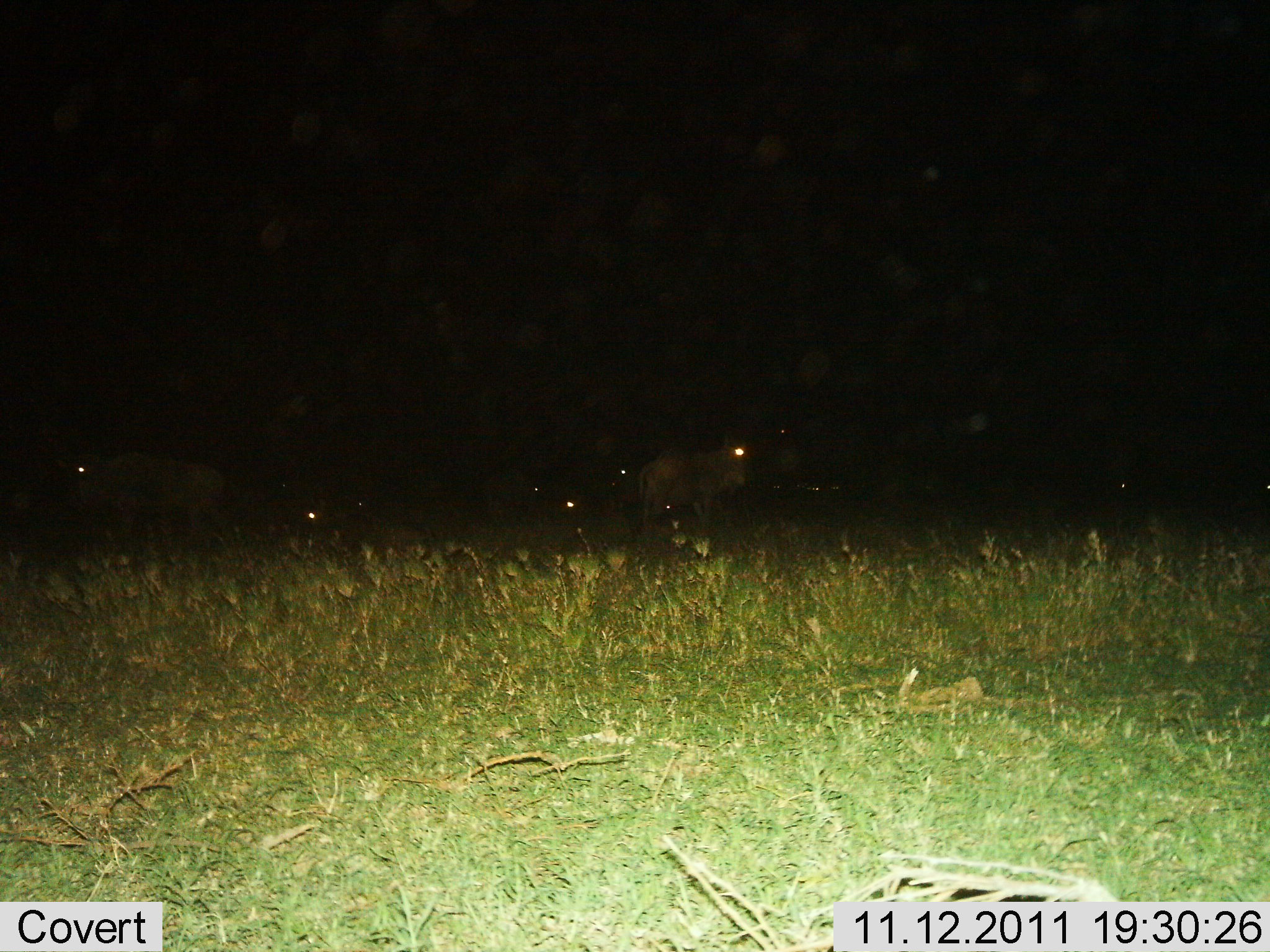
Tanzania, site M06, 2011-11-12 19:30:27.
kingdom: Animalia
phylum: Chordata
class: Mammalia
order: Artiodactyla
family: Bovidae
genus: Connochaetes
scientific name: Connochaetes taurinus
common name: blue wildebeest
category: wildebeest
Wildebeest (blue wildebeest) (Connochaetes taurinus), count 8. Behavior (volunteer vote fractions): standing 80%, resting 53%, moving 13%, interacting 0%. Young present (vote fraction): 0%. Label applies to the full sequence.